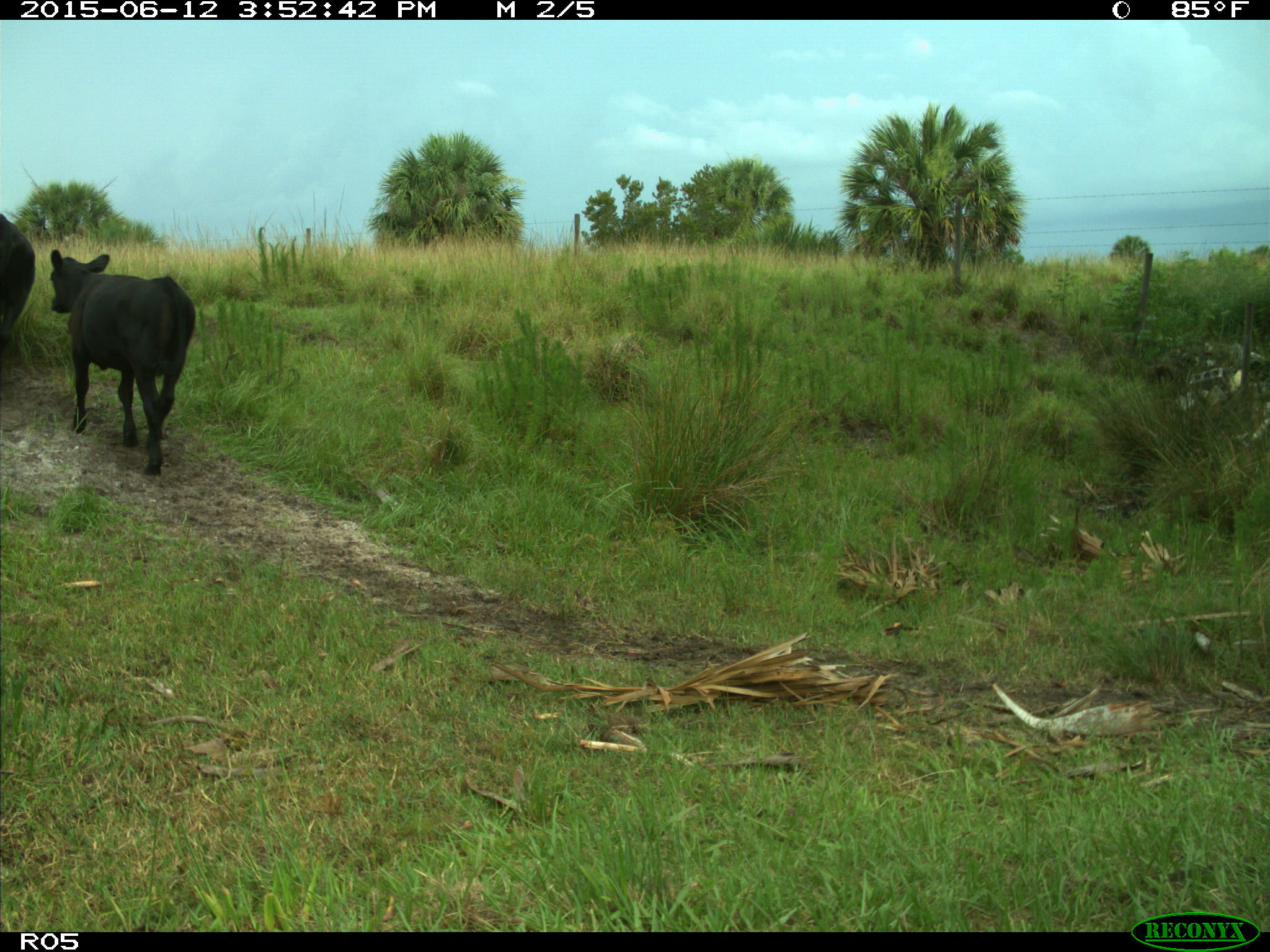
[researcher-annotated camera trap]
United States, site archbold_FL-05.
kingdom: Animalia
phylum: Chordata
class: Mammalia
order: Artiodactyla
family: Bovidae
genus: Bos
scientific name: Bos taurus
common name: domestic cow